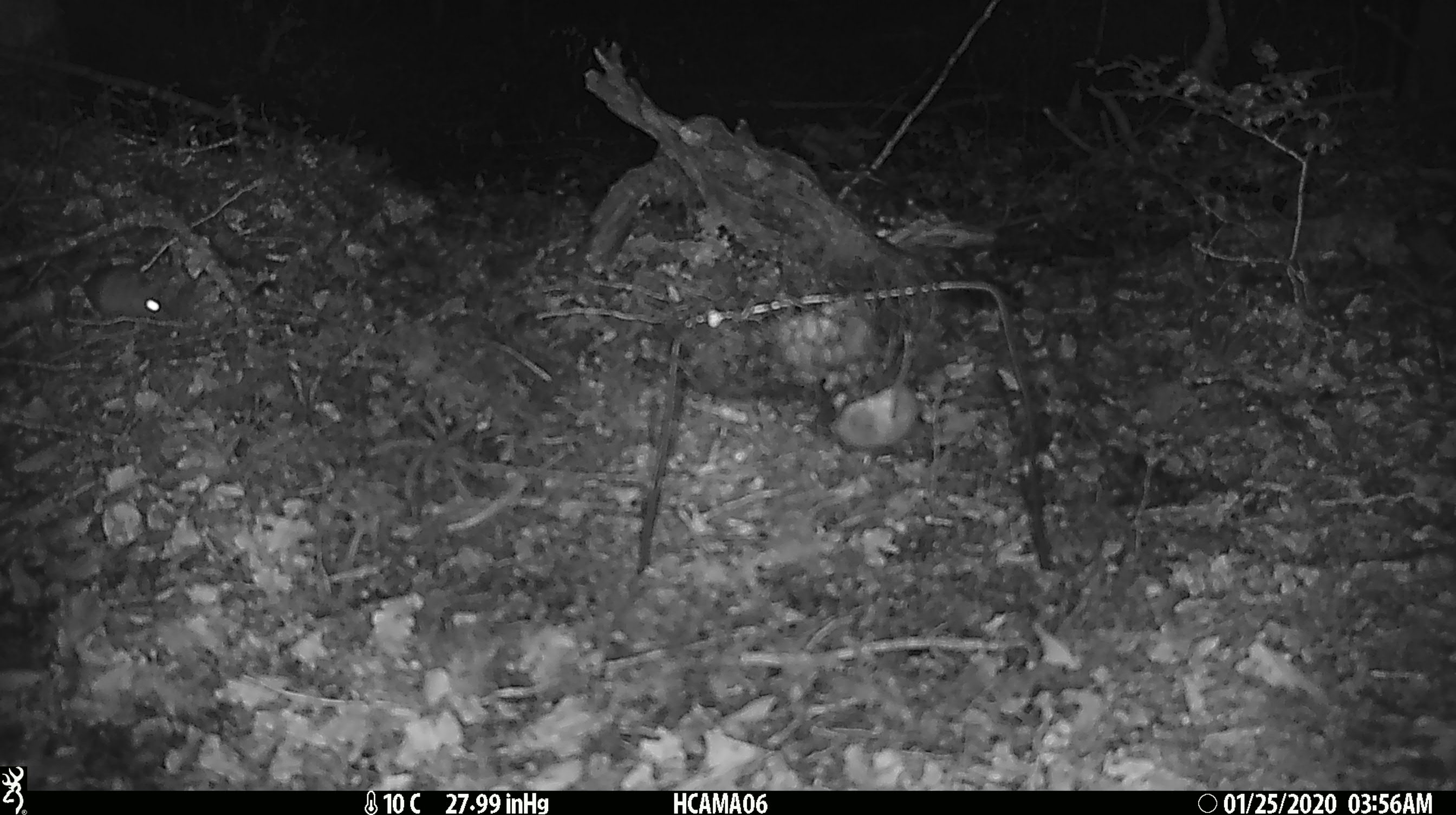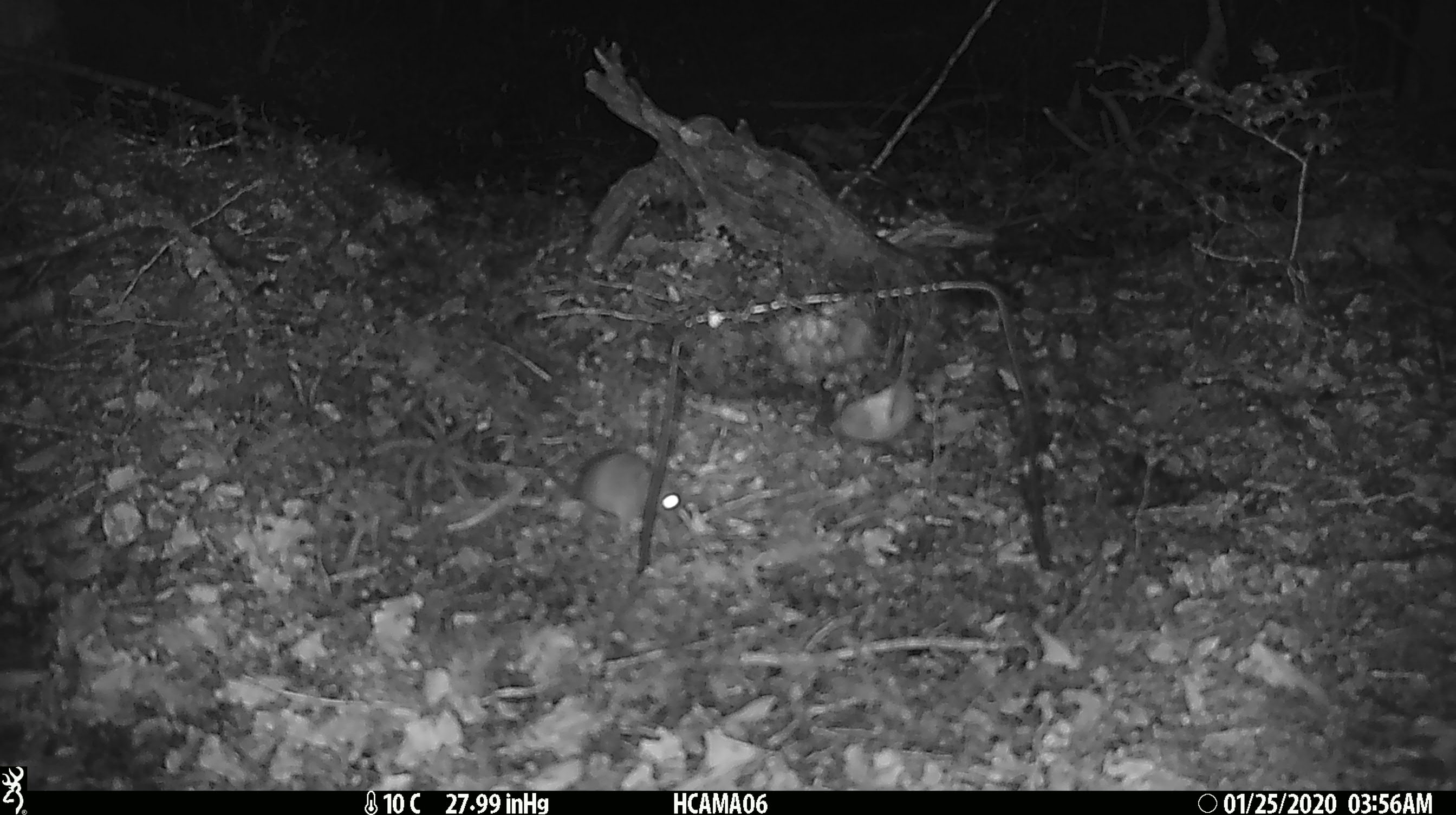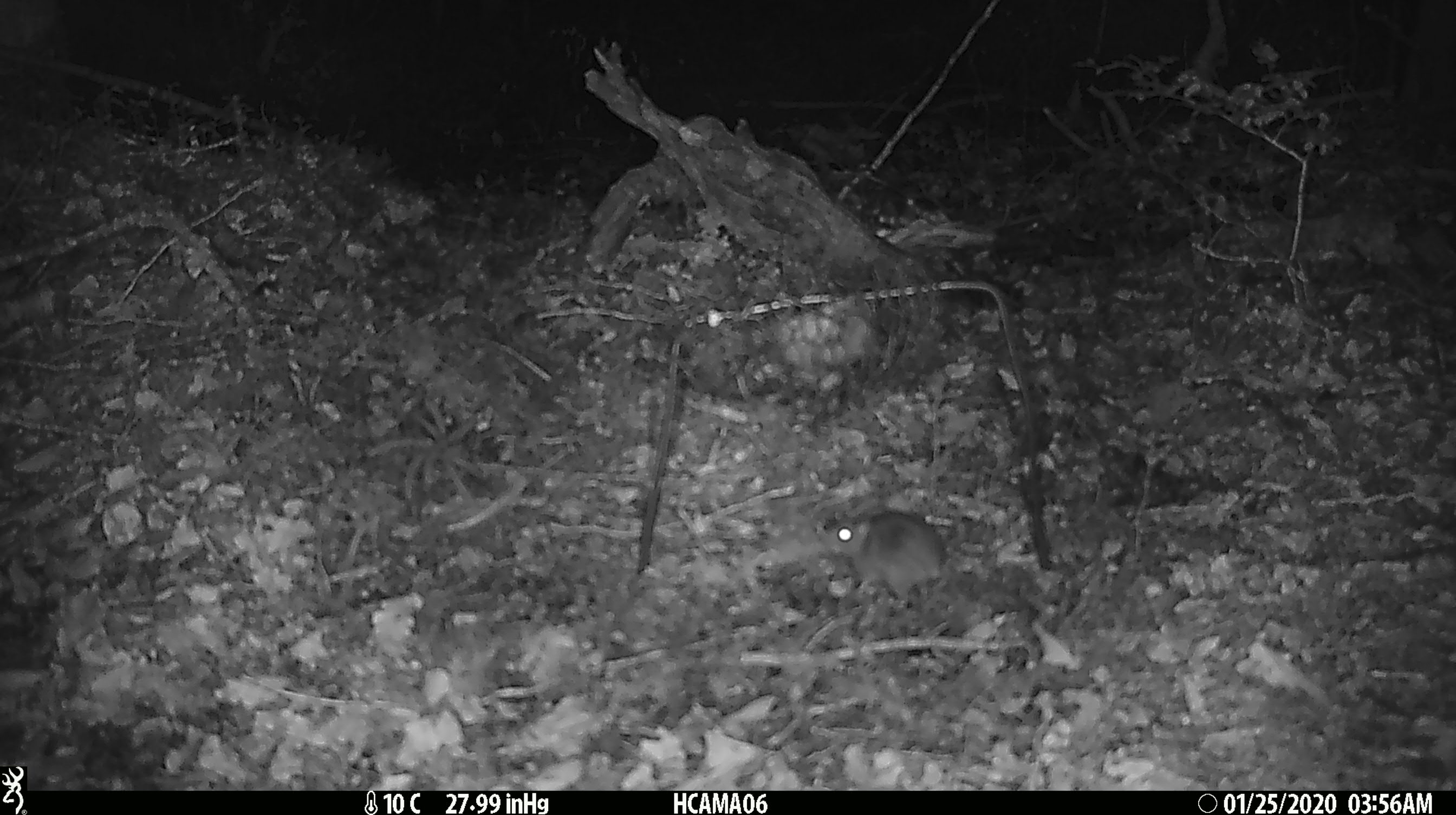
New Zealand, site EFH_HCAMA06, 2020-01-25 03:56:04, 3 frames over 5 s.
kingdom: Animalia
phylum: Chordata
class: Mammalia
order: Rodentia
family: Muridae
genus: Mus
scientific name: Mus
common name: mouse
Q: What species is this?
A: Mouse (Mus).